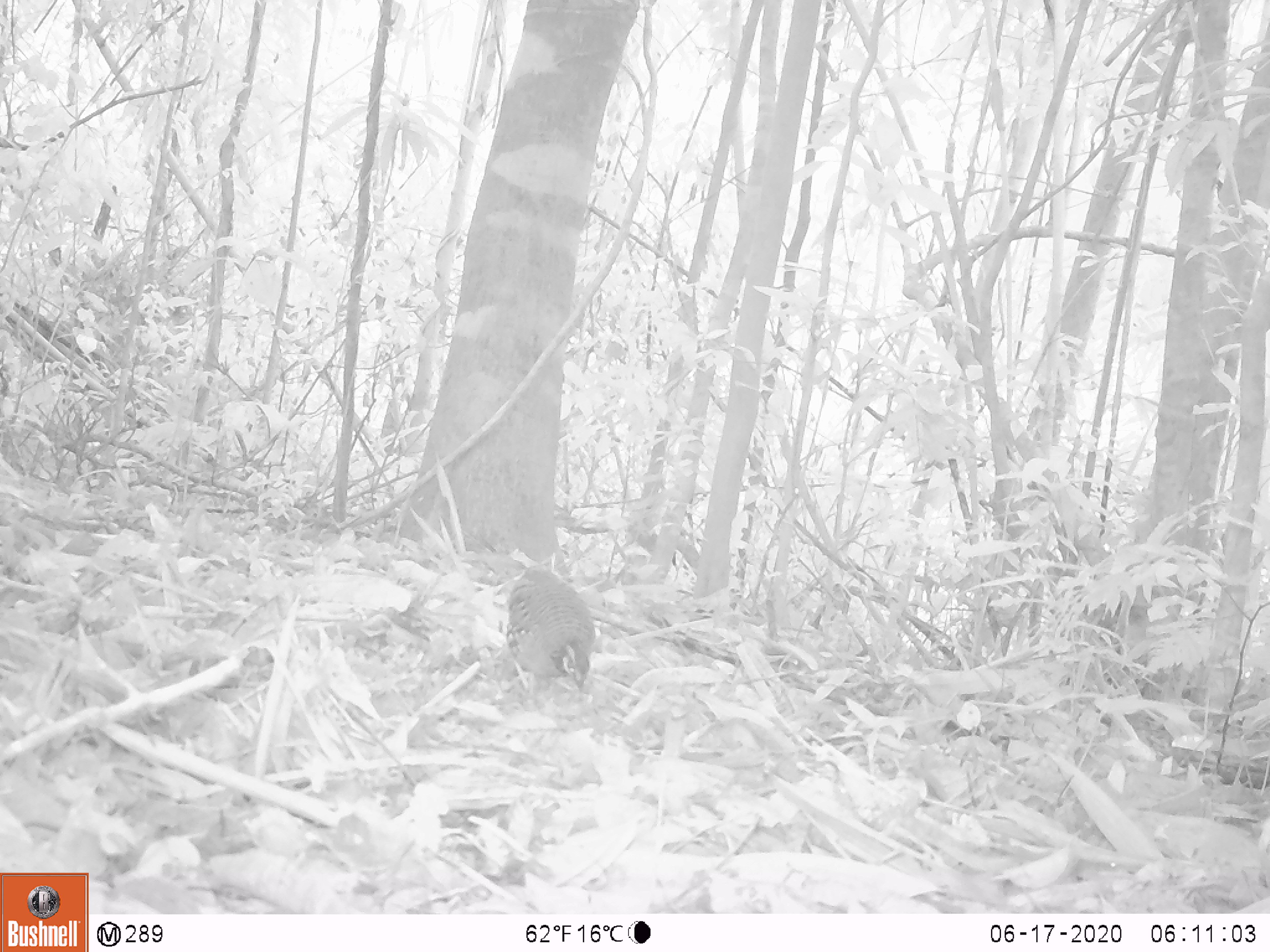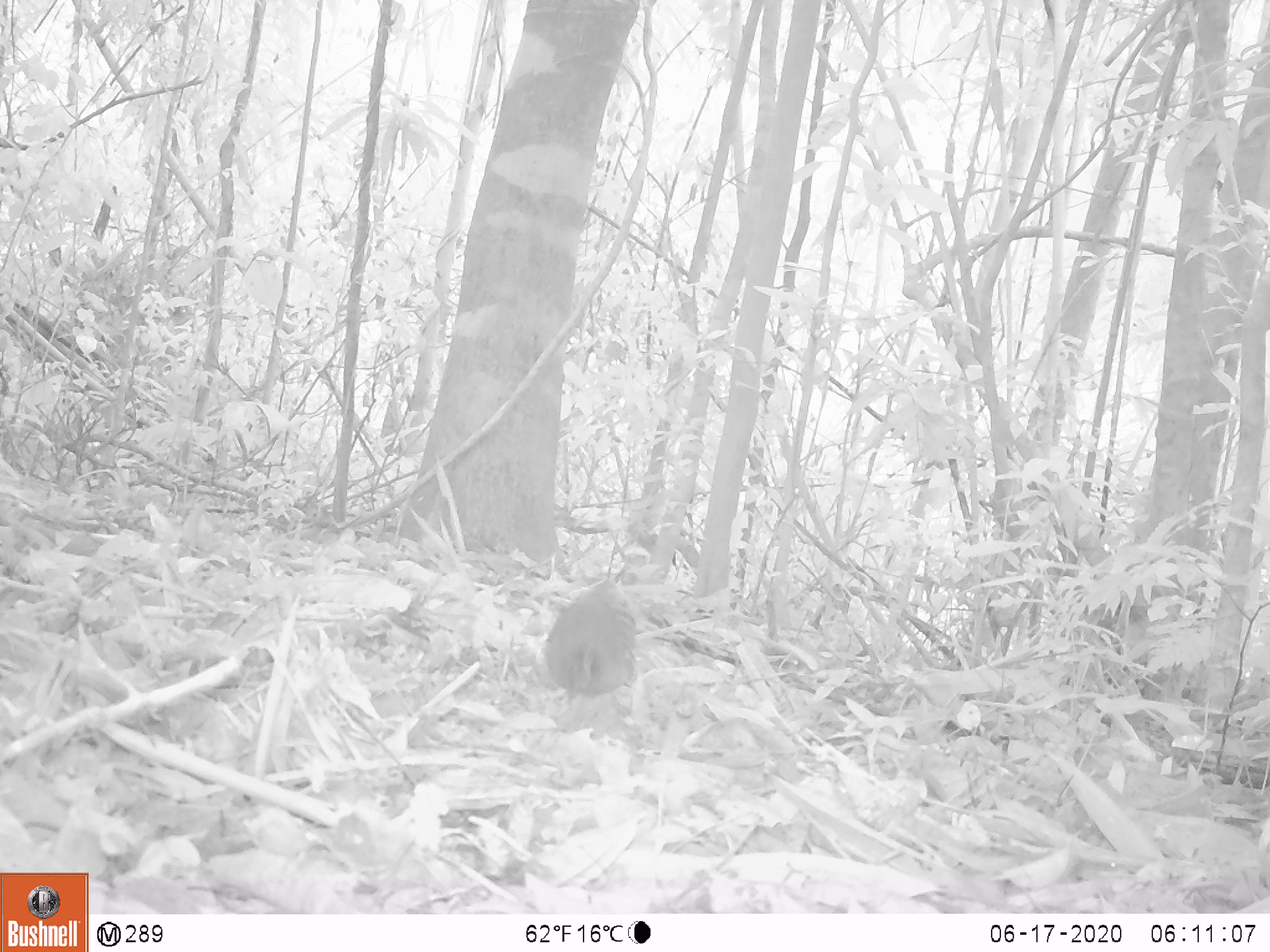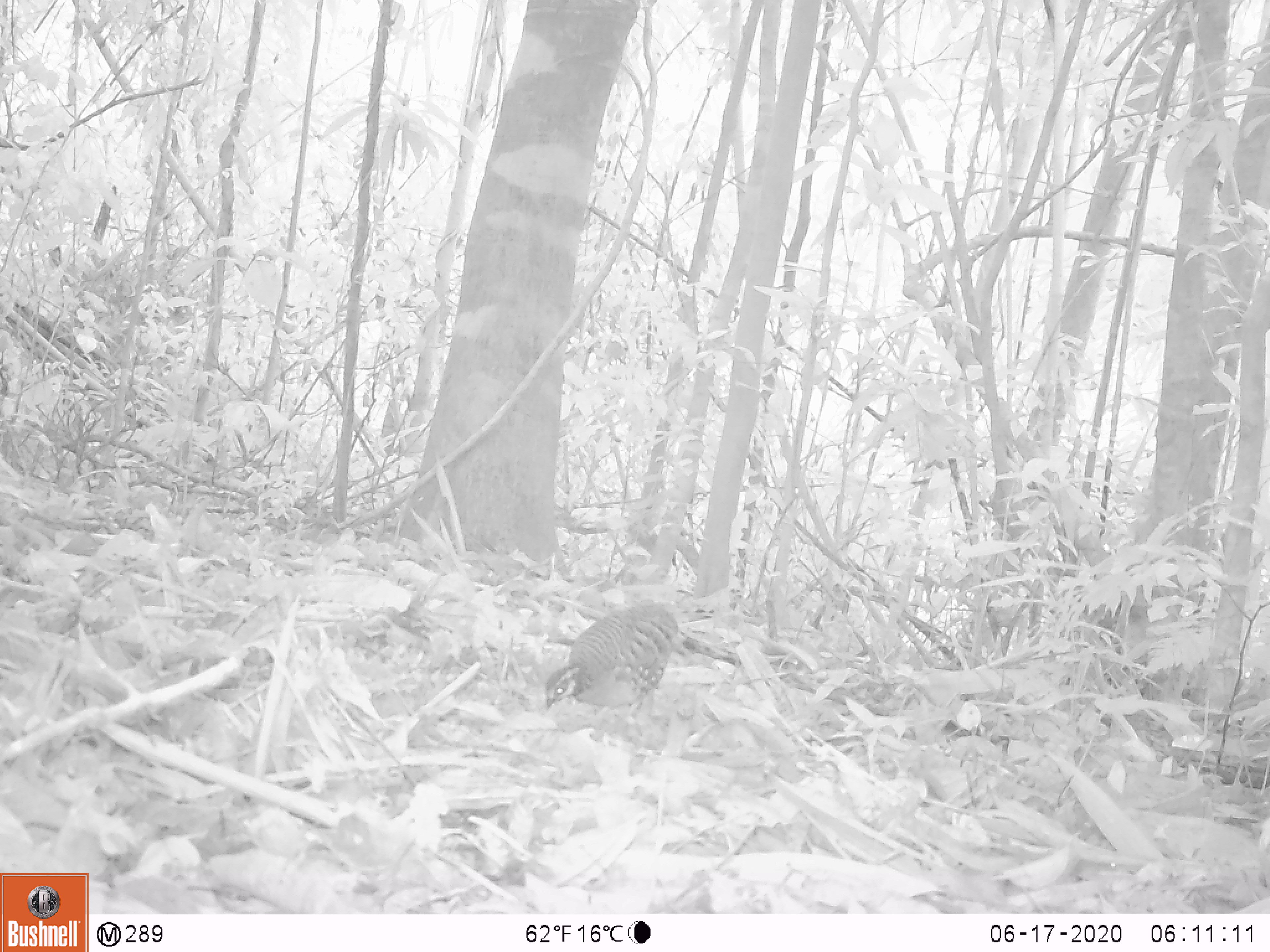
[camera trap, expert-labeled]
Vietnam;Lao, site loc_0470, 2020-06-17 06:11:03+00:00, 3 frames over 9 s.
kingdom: Animalia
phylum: Chordata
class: Aves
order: Galliformes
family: Phasianidae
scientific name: Phasianidae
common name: partridge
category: unidentified partridge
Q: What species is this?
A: Unidentified partridge (partridge) (Phasianidae).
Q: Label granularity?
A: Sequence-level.